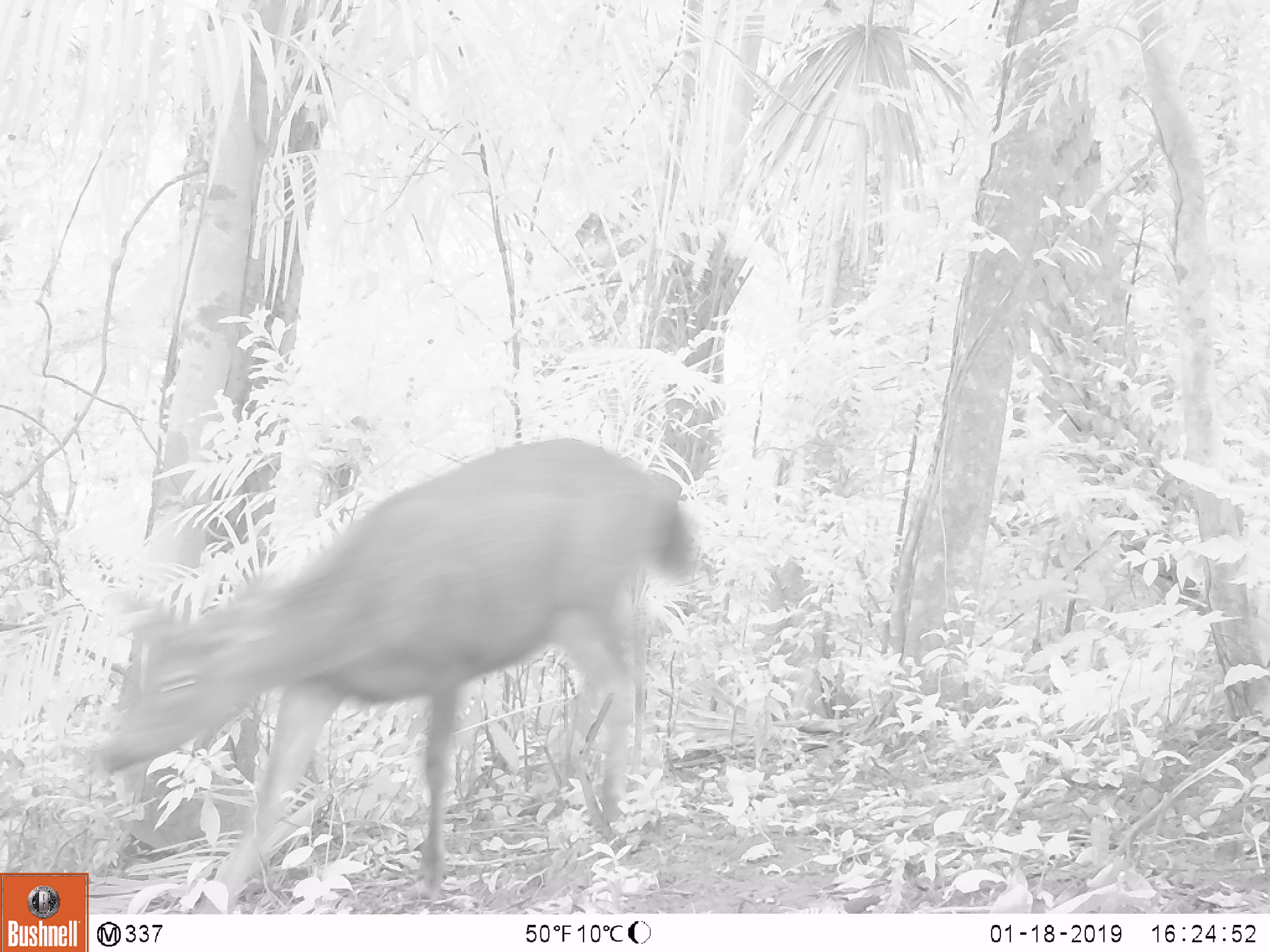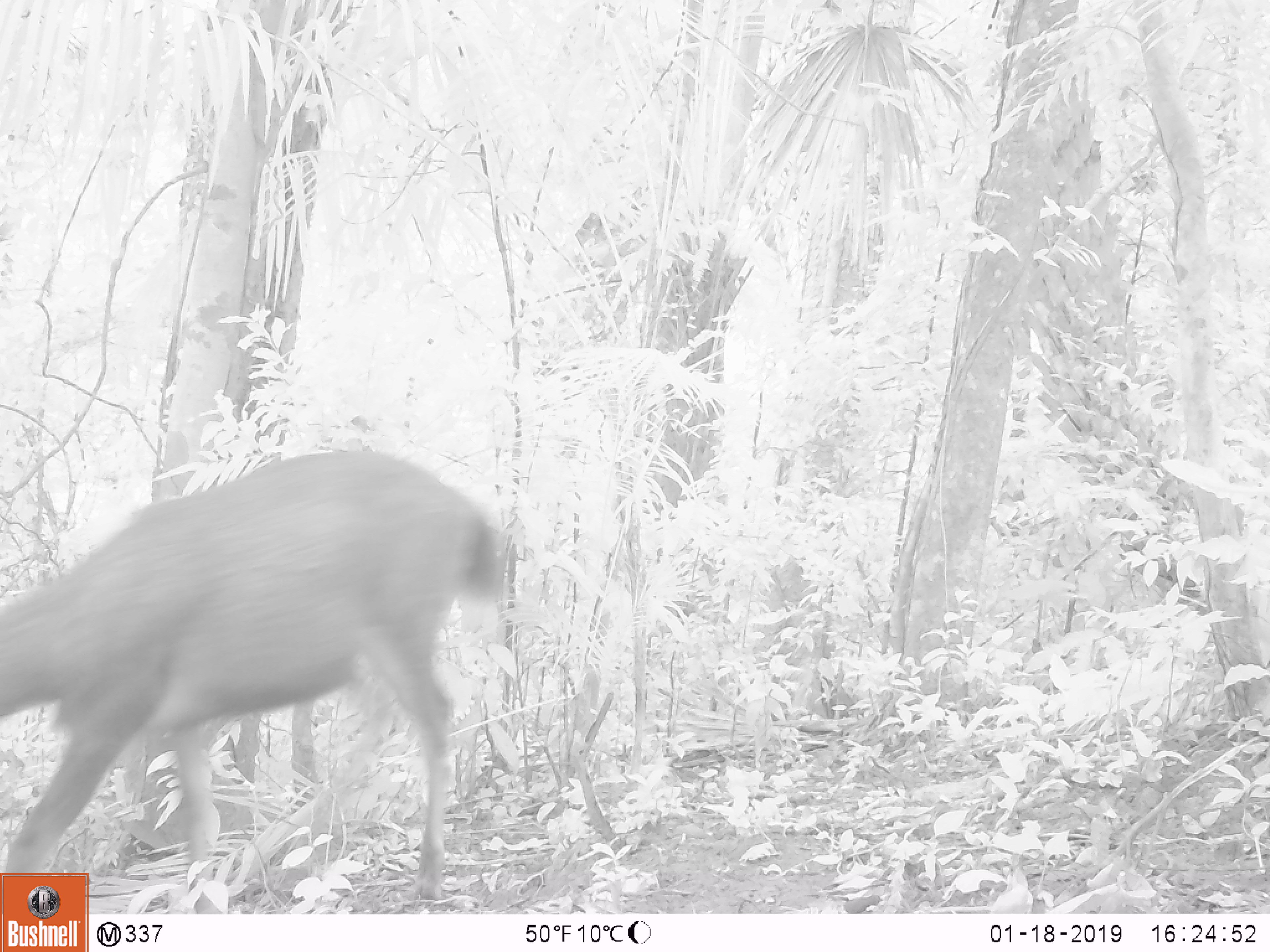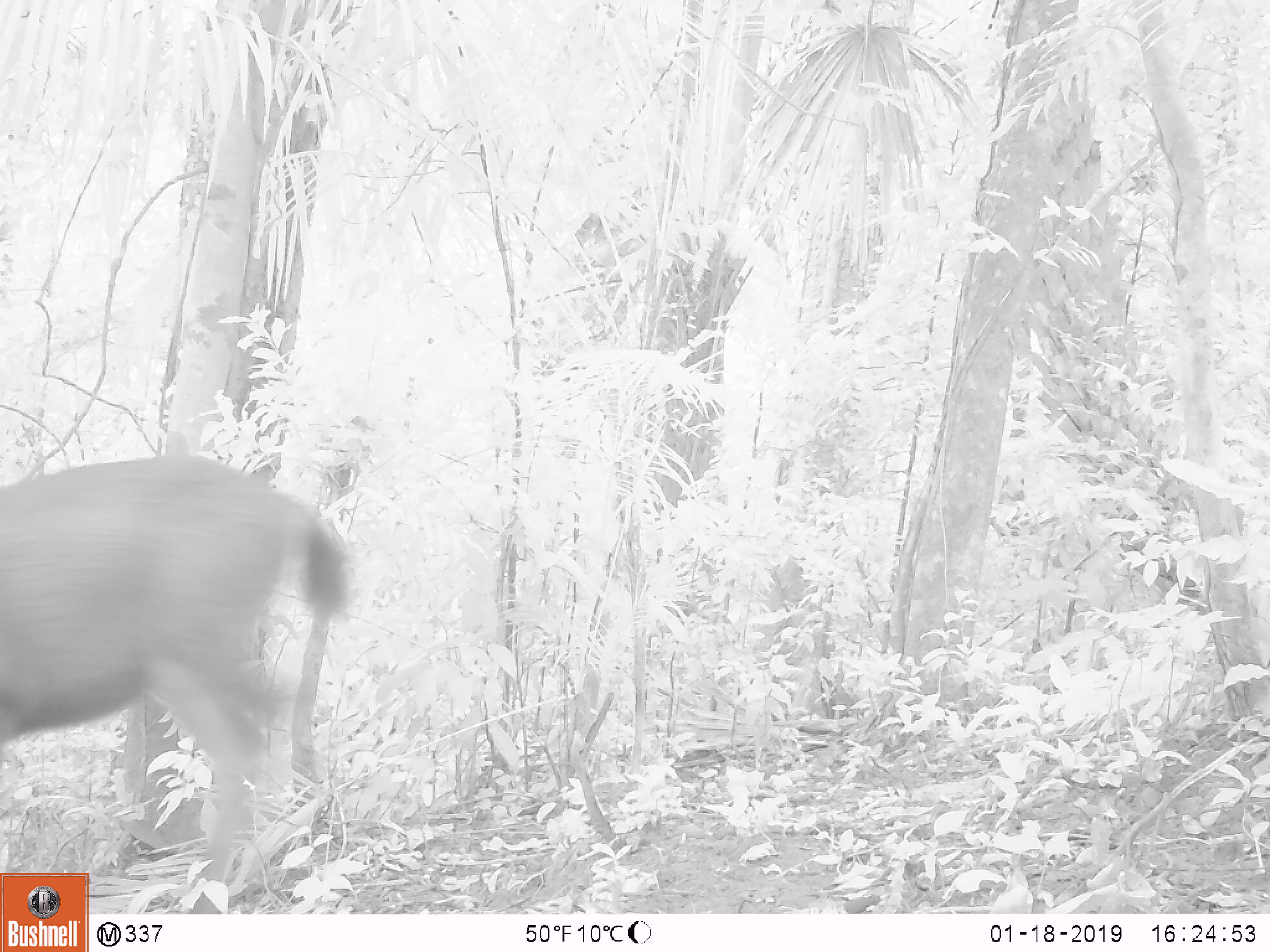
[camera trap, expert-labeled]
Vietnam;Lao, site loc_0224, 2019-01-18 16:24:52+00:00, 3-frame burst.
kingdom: Animalia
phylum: Chordata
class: Mammalia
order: Artiodactyla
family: Cervidae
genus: Rusa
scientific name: Rusa unicolor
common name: sambar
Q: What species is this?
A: Sambar (Rusa unicolor).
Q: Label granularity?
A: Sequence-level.